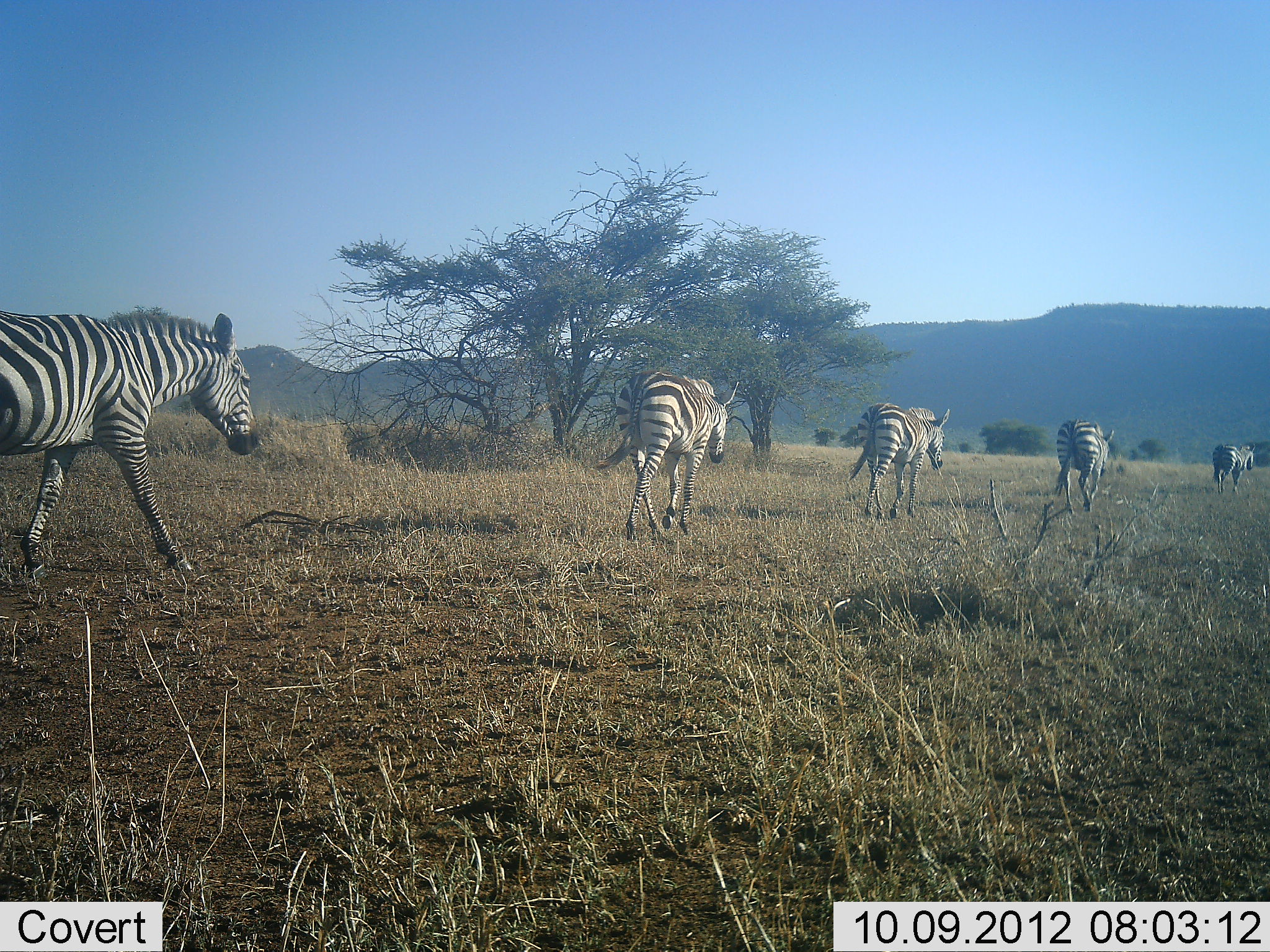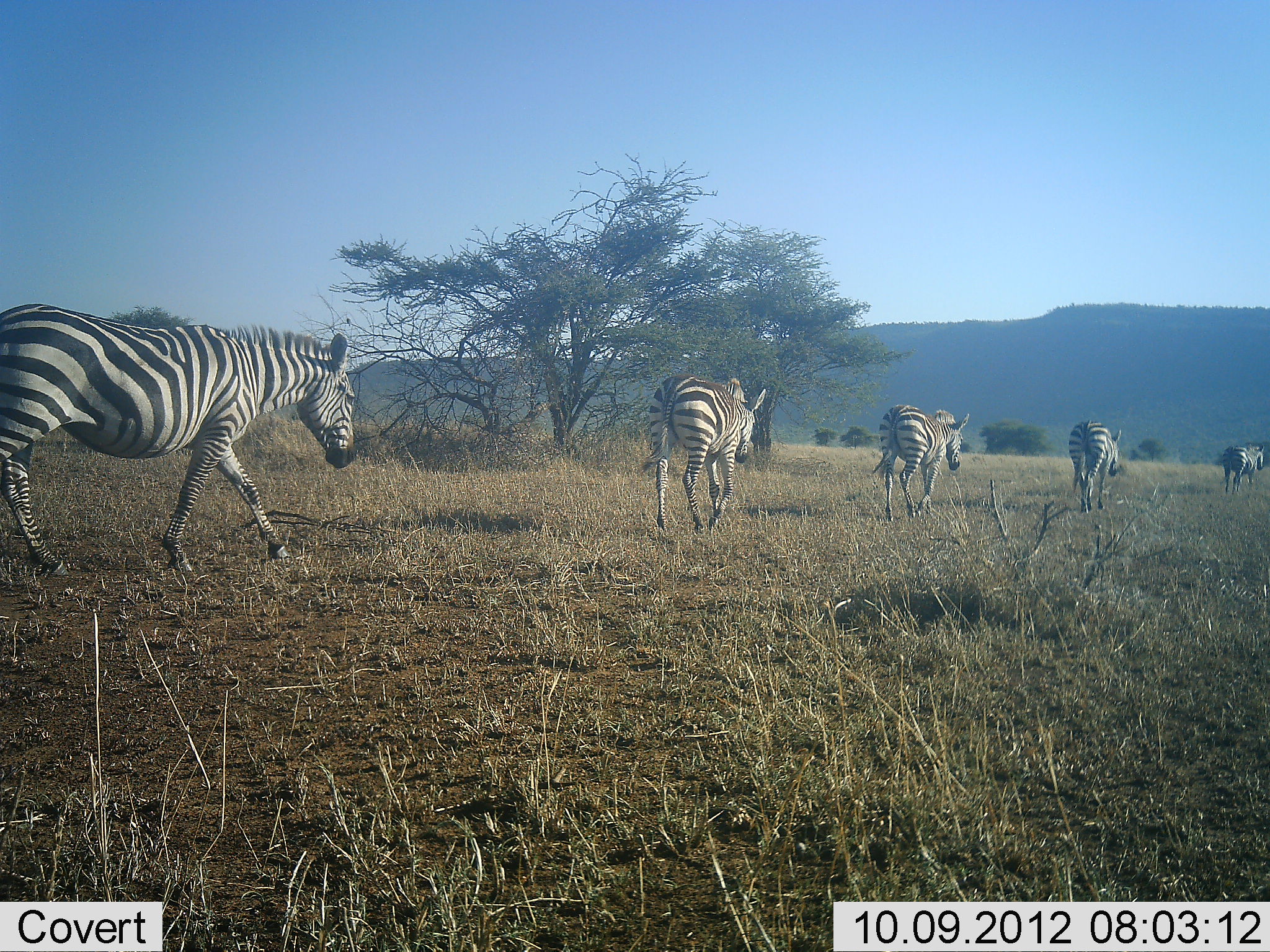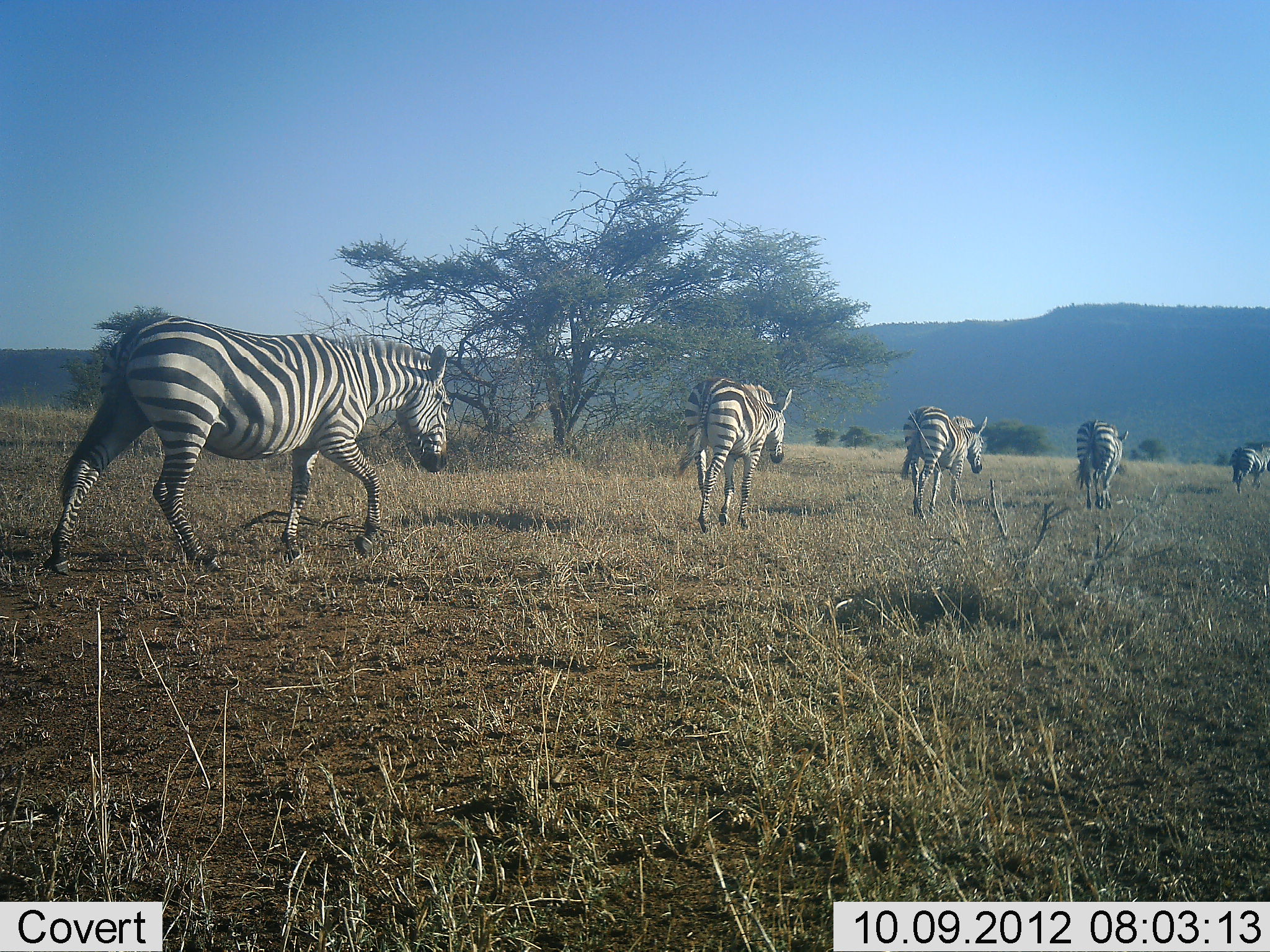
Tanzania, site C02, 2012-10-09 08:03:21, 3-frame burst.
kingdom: Animalia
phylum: Chordata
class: Mammalia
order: Perissodactyla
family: Equidae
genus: Equus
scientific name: Equus quagga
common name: plains zebra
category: zebra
Zebra (plains zebra) (Equus quagga), count 5. Behavior (volunteer vote fractions): standing 0%, resting 0%, moving 100%, interacting 0%. Young present (vote fraction): 0%. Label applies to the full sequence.